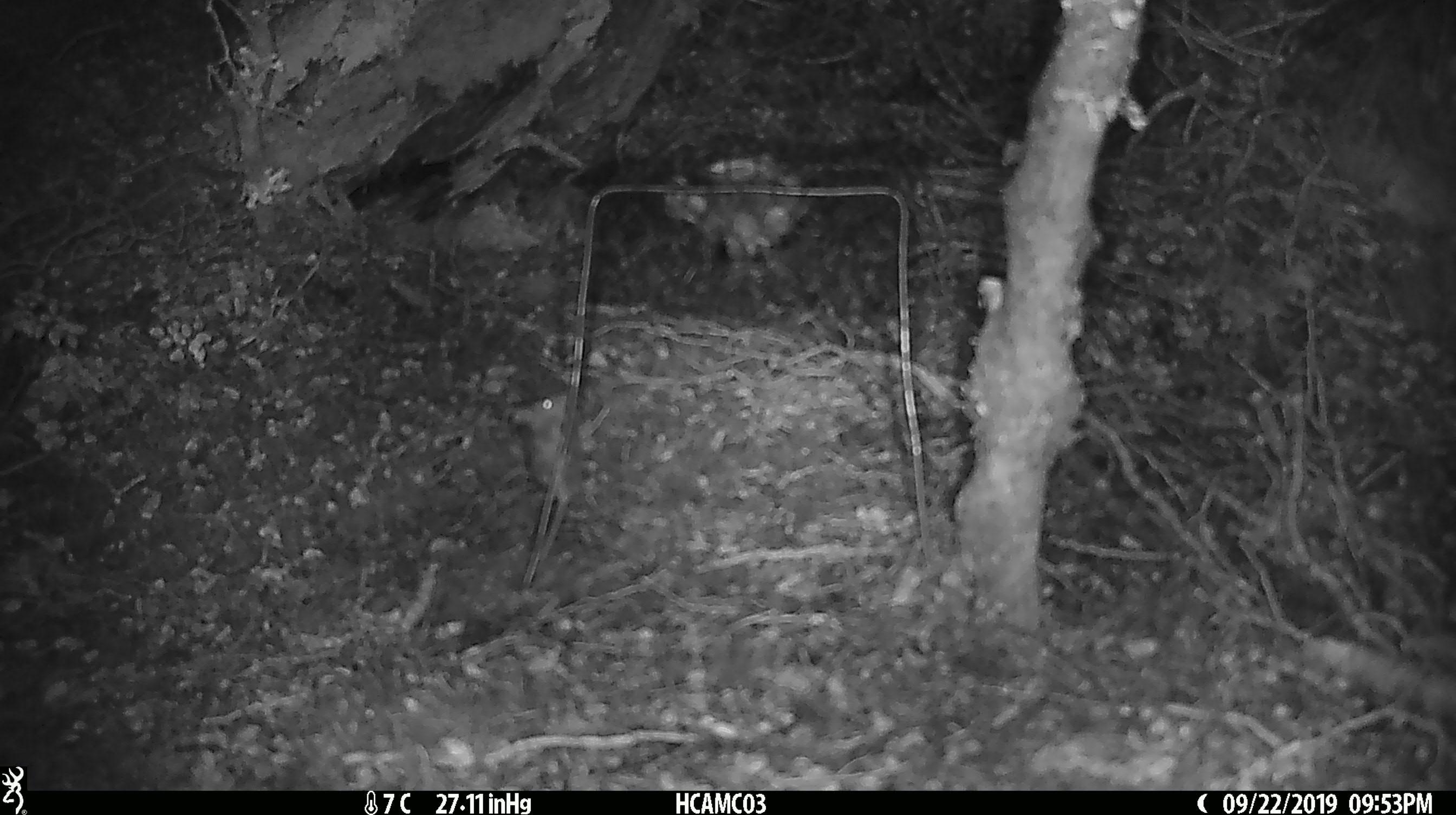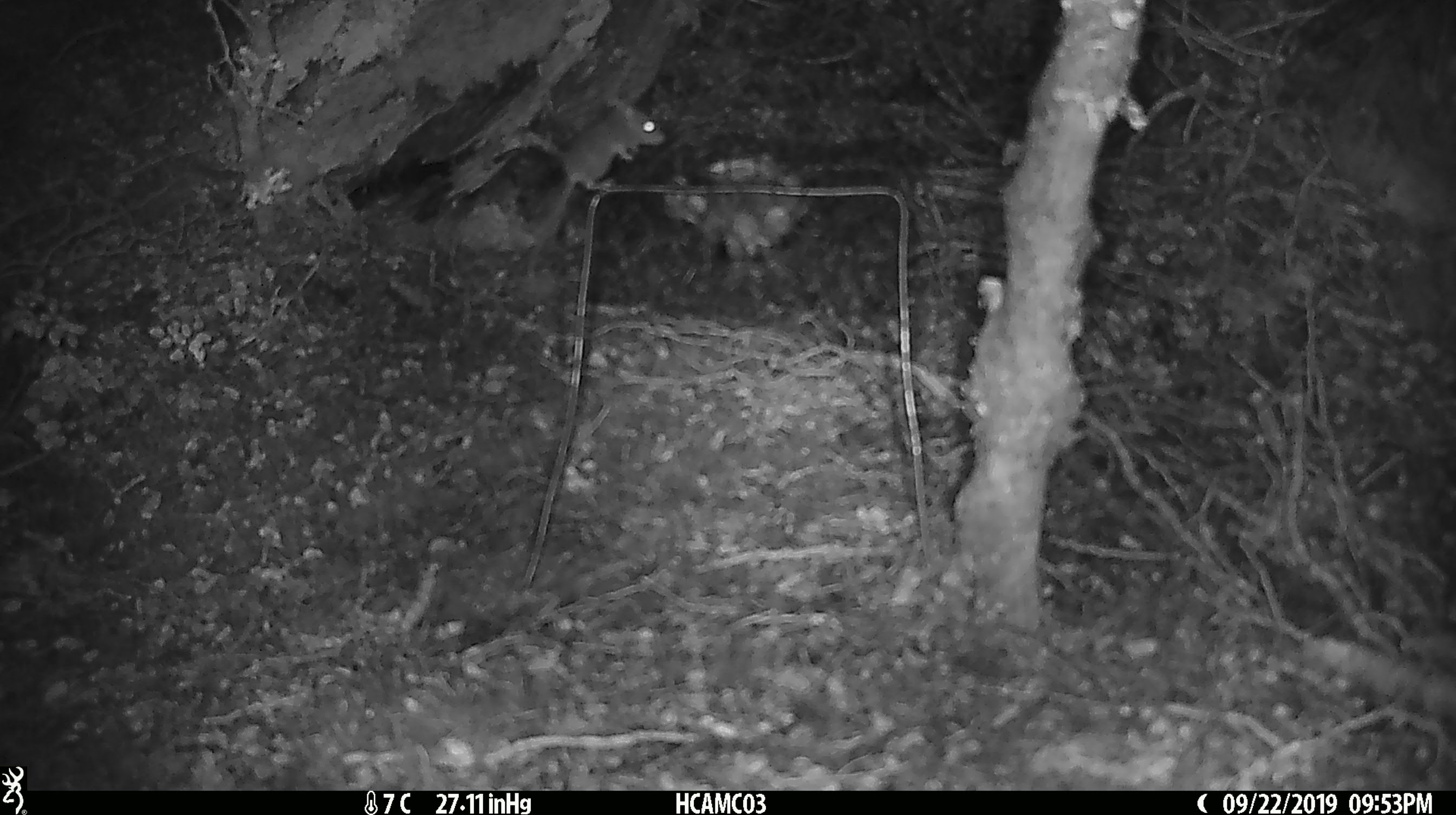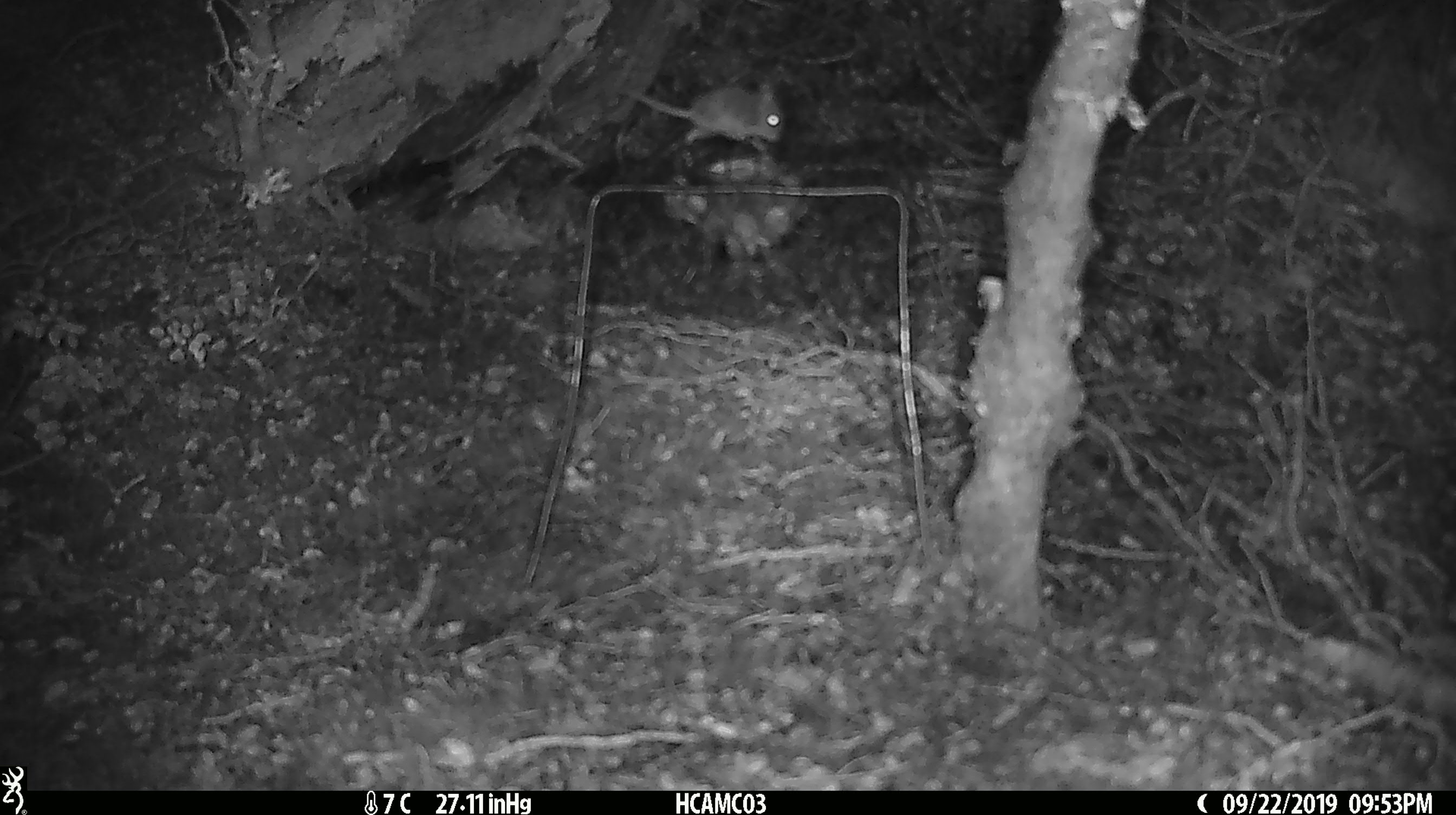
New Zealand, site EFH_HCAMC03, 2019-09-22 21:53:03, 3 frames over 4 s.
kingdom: Animalia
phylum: Chordata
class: Mammalia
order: Rodentia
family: Muridae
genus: Mus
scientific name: Mus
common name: mouse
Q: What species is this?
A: Mouse (Mus).